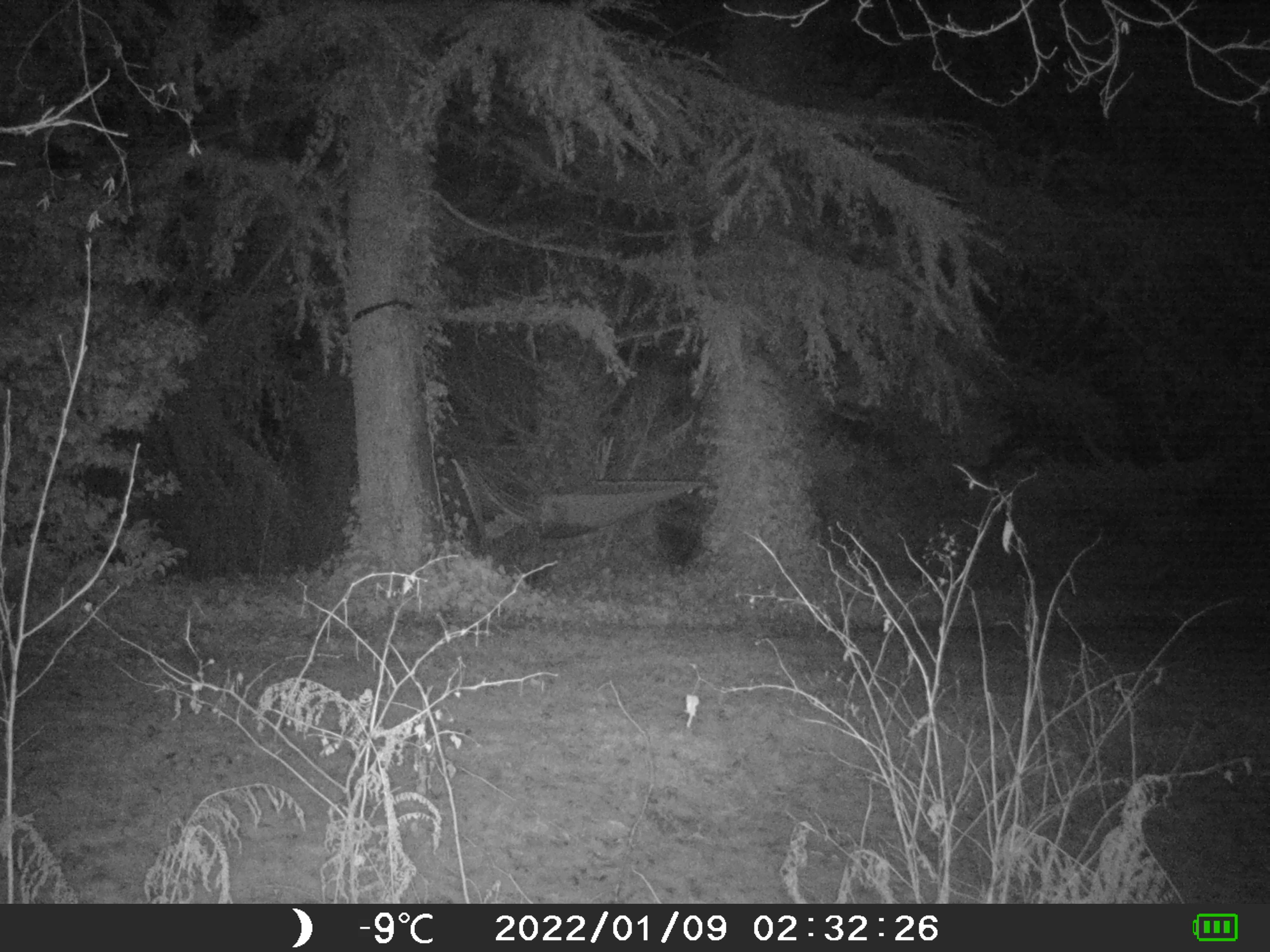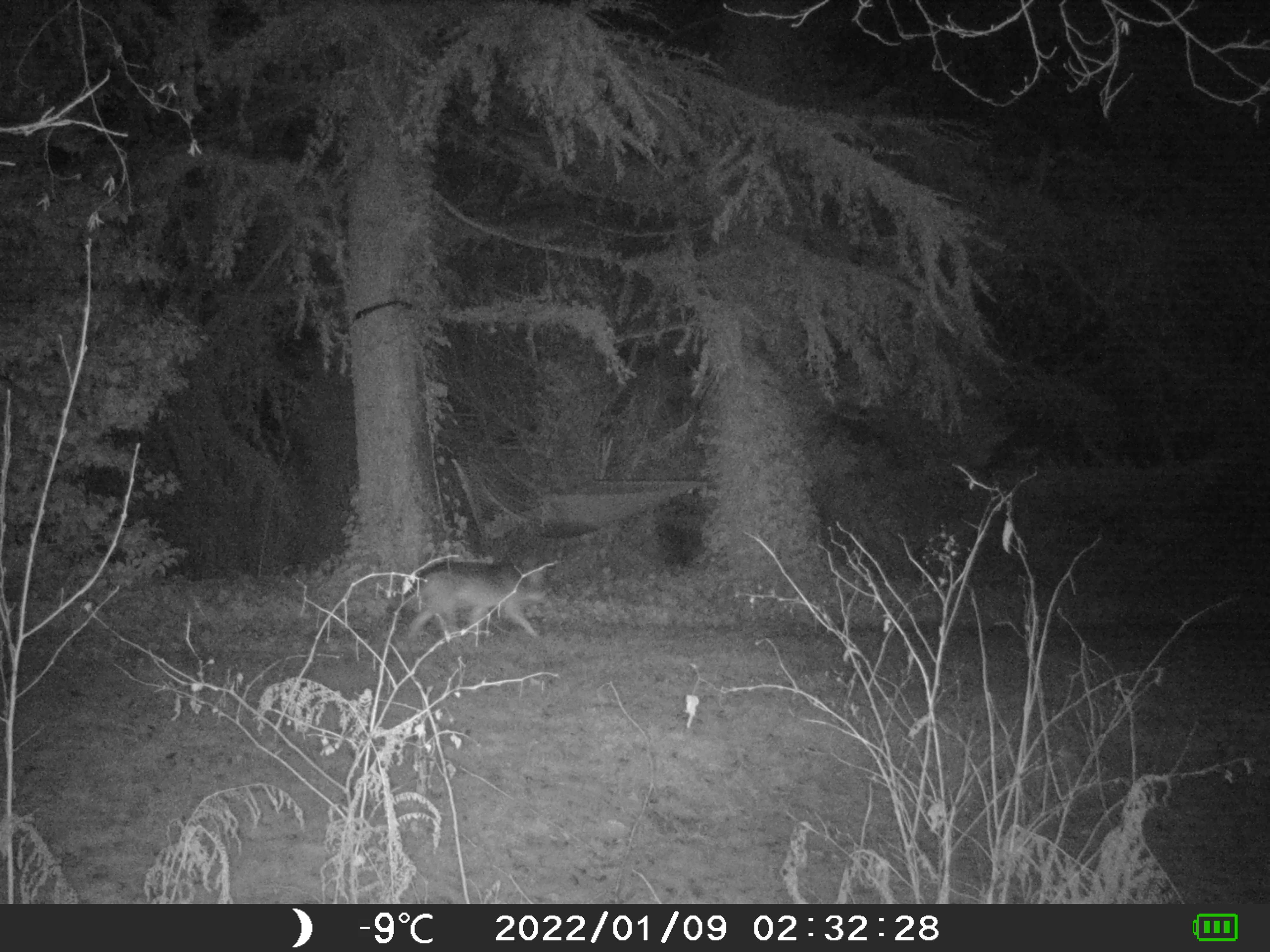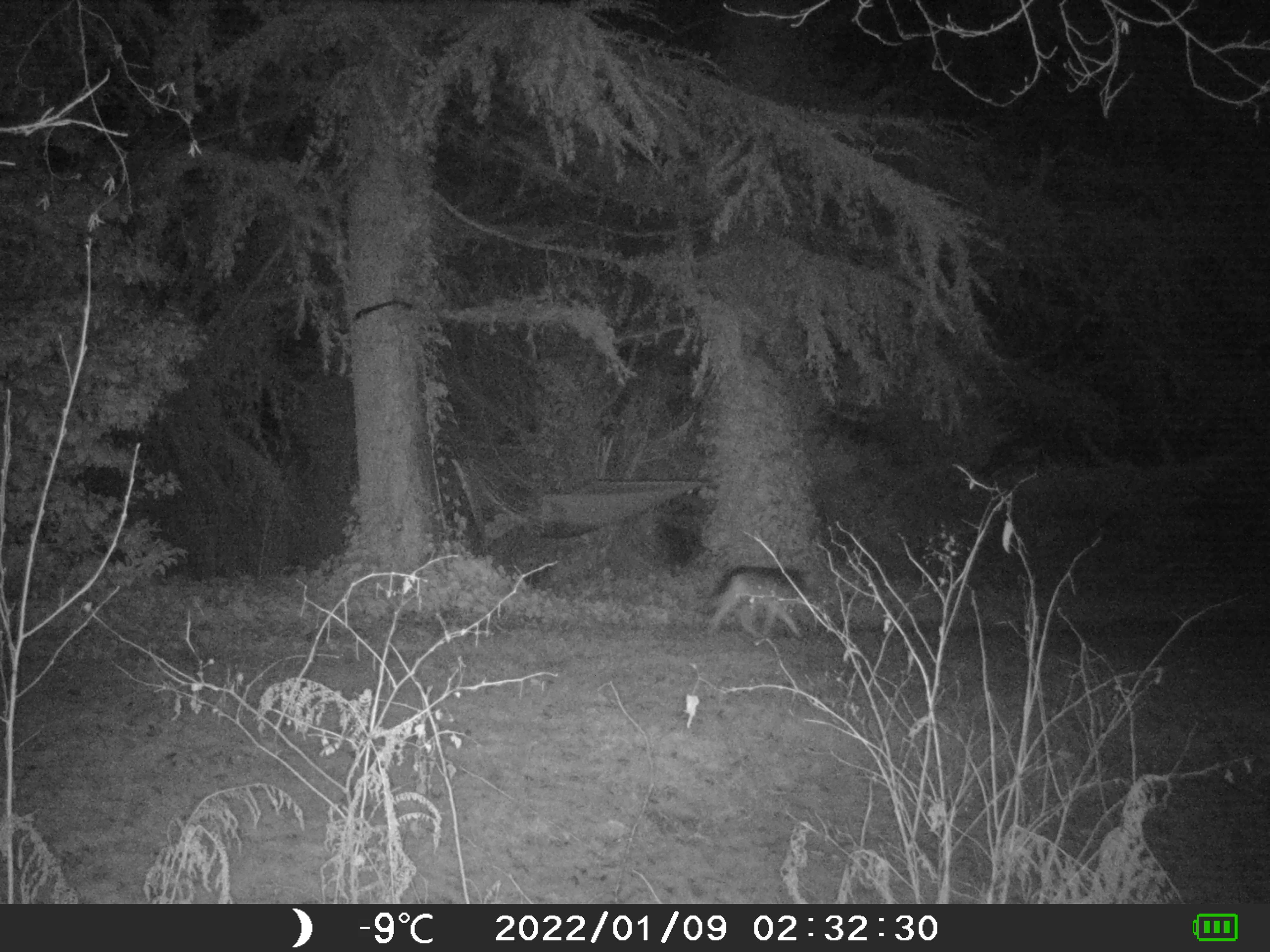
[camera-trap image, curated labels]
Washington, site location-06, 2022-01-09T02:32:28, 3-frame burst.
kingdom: Animalia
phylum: Chordata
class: Mammalia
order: Carnivora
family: Canidae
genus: Canis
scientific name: Canis latrans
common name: coyote